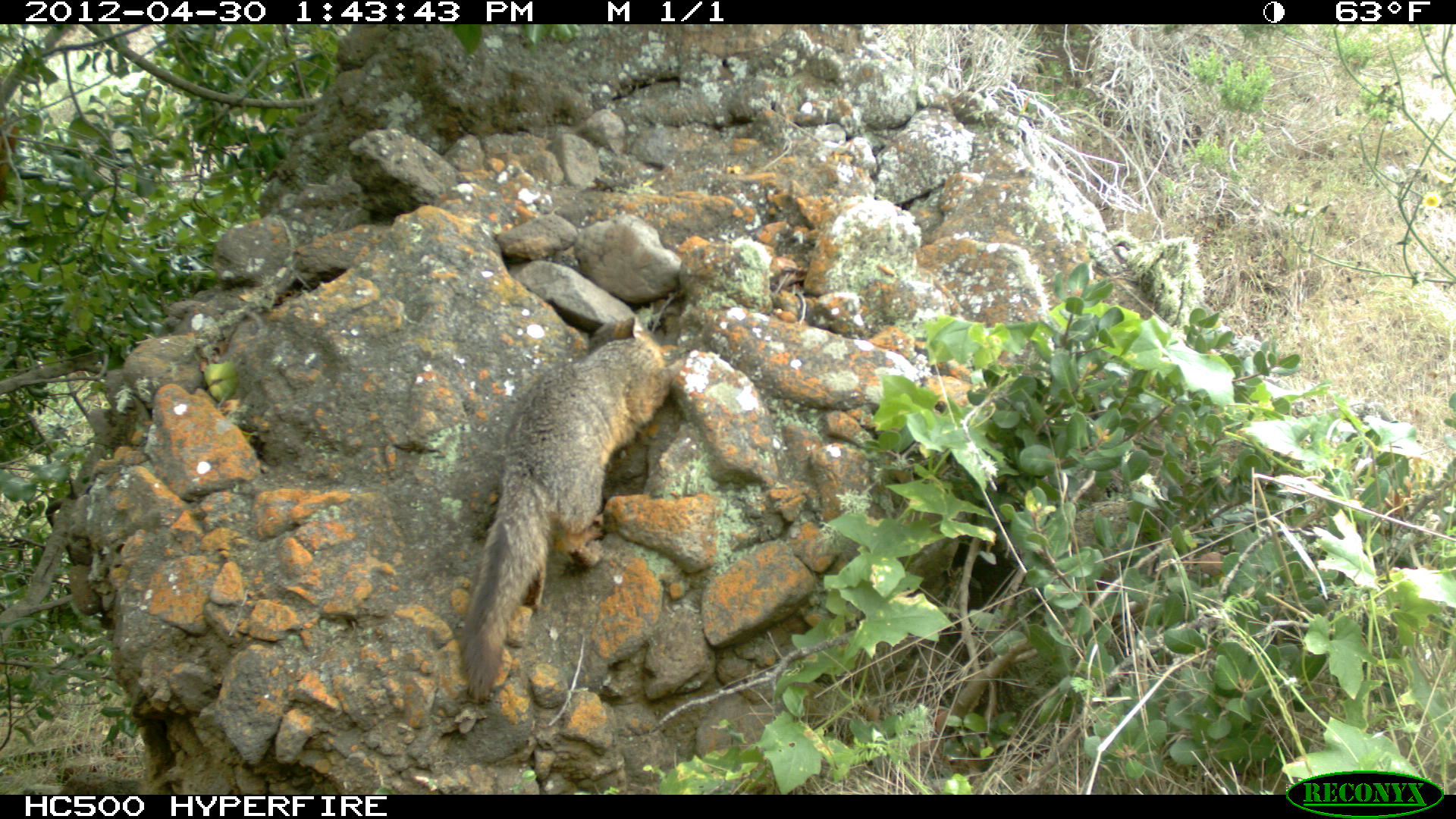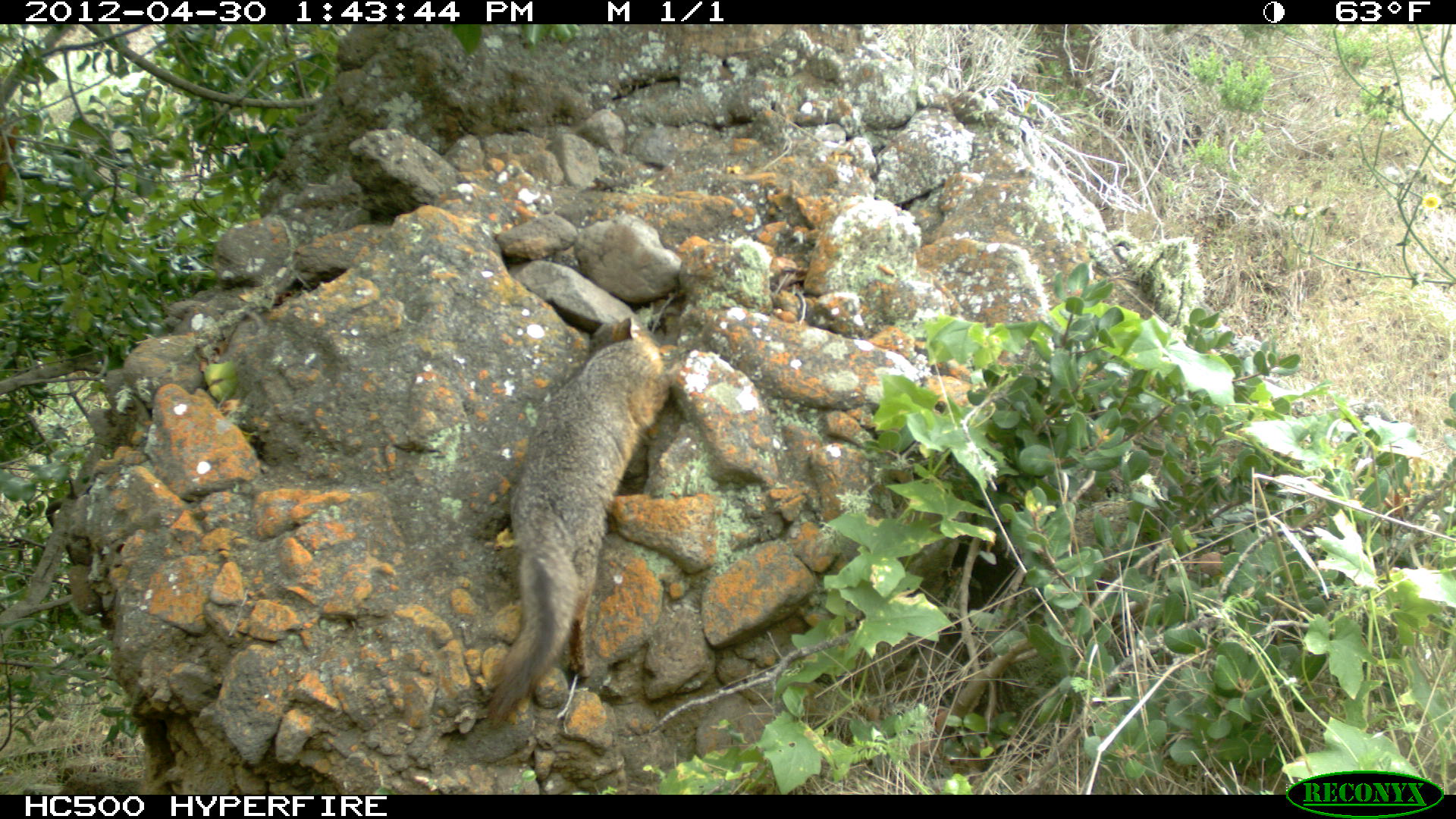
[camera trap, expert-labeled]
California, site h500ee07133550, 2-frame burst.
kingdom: Animalia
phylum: Chordata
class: Mammalia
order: Carnivora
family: Canidae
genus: Urocyon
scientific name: Urocyon littoralis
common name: island fox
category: fox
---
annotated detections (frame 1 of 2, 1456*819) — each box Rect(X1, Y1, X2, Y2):
fox: Rect(464, 315, 685, 700)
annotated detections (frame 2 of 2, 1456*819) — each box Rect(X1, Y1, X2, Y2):
fox: Rect(490, 316, 674, 728)